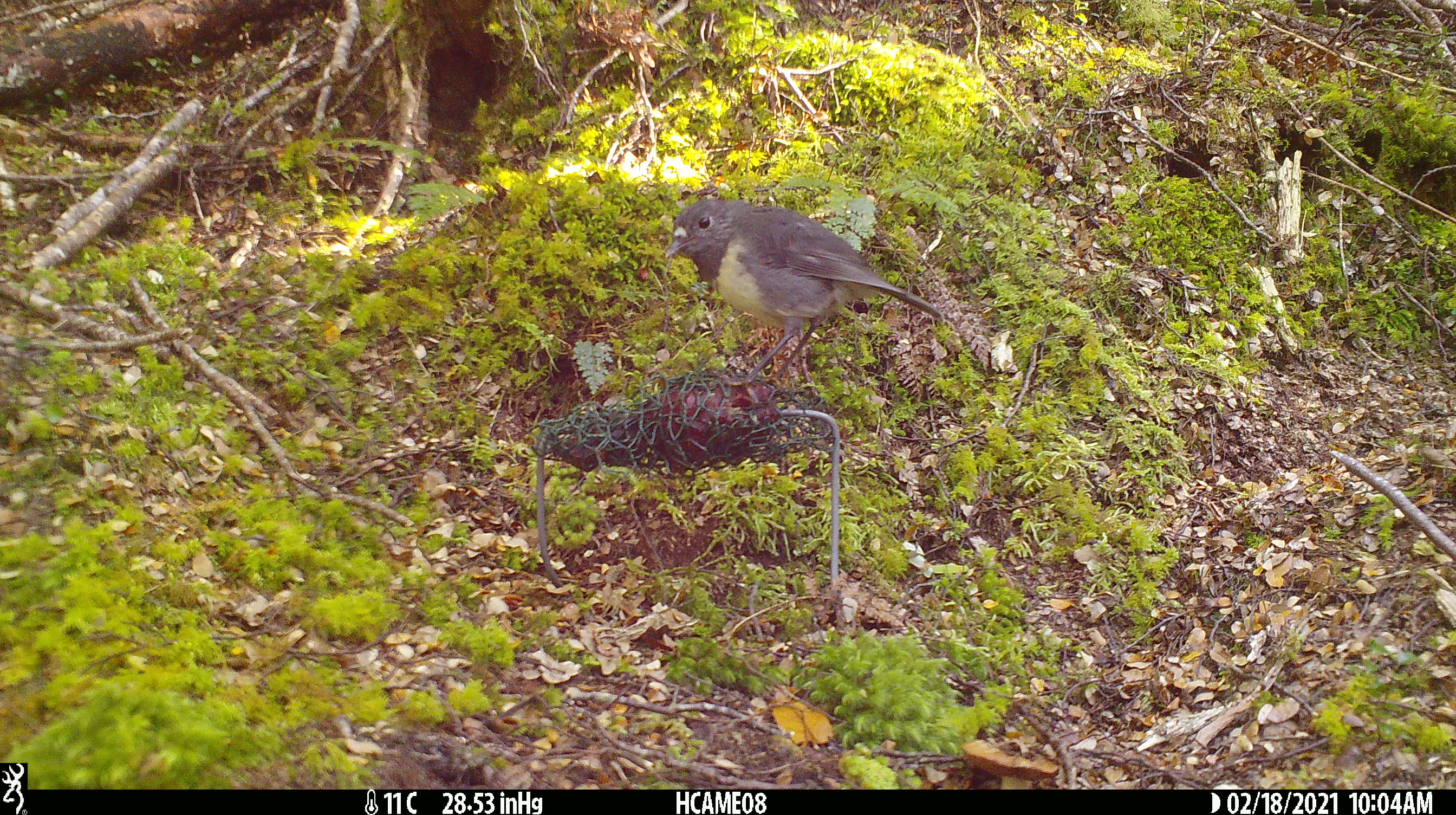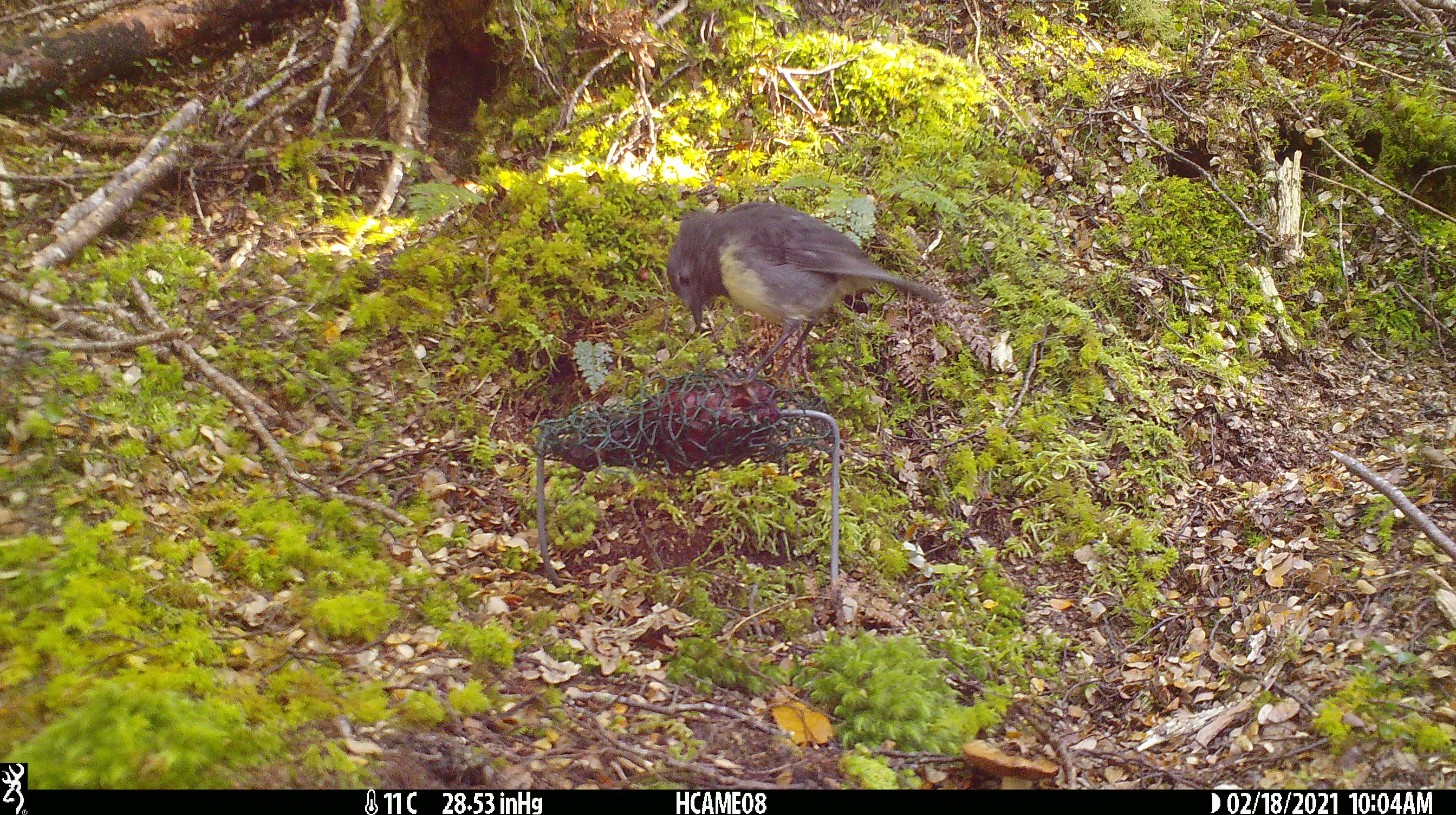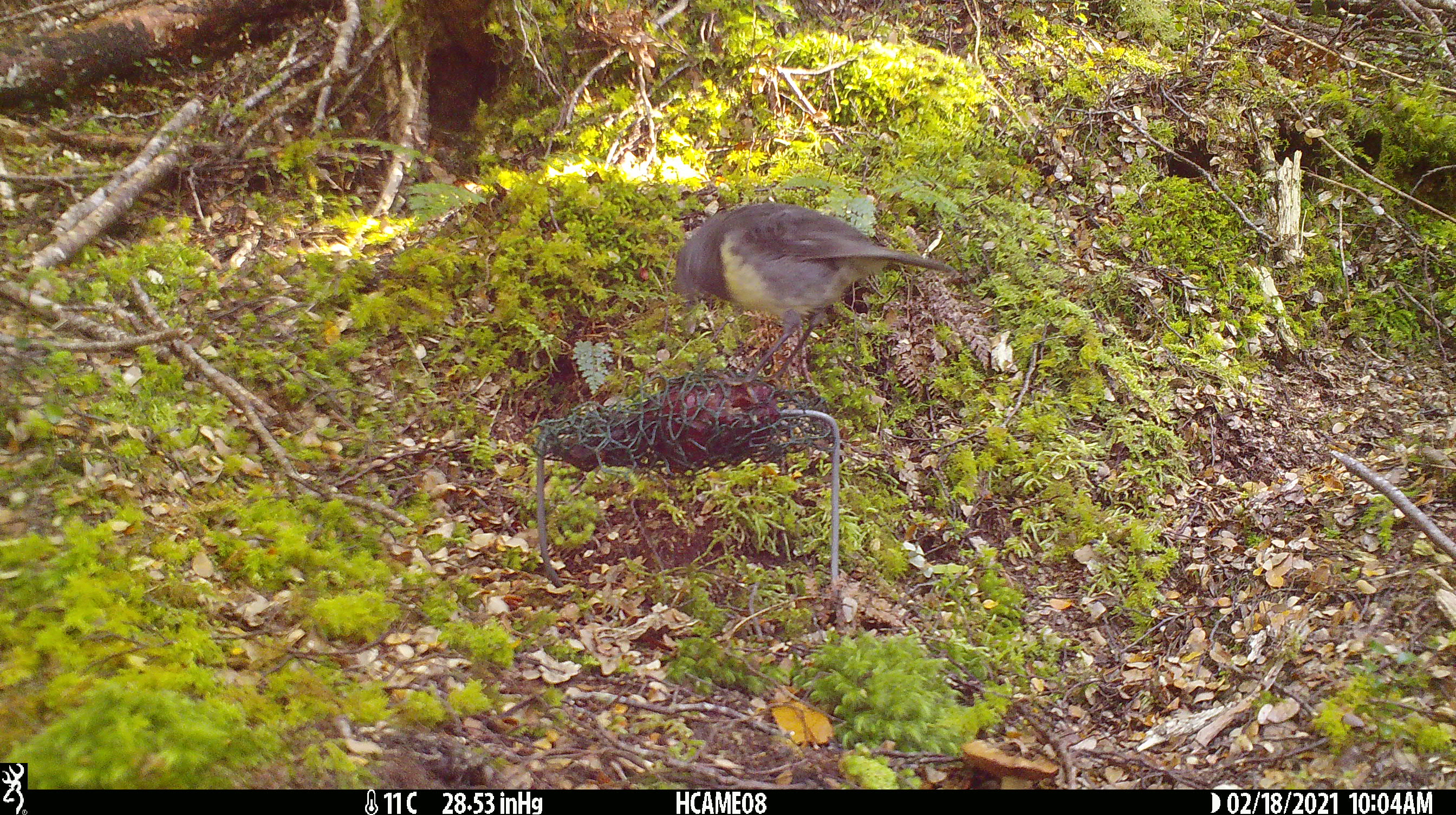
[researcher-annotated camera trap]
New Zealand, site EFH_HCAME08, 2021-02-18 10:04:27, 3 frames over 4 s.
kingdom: Animalia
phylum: Chordata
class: Aves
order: Passeriformes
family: Petroicidae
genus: Petroica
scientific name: Petroica australis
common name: new zealand robin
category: robin